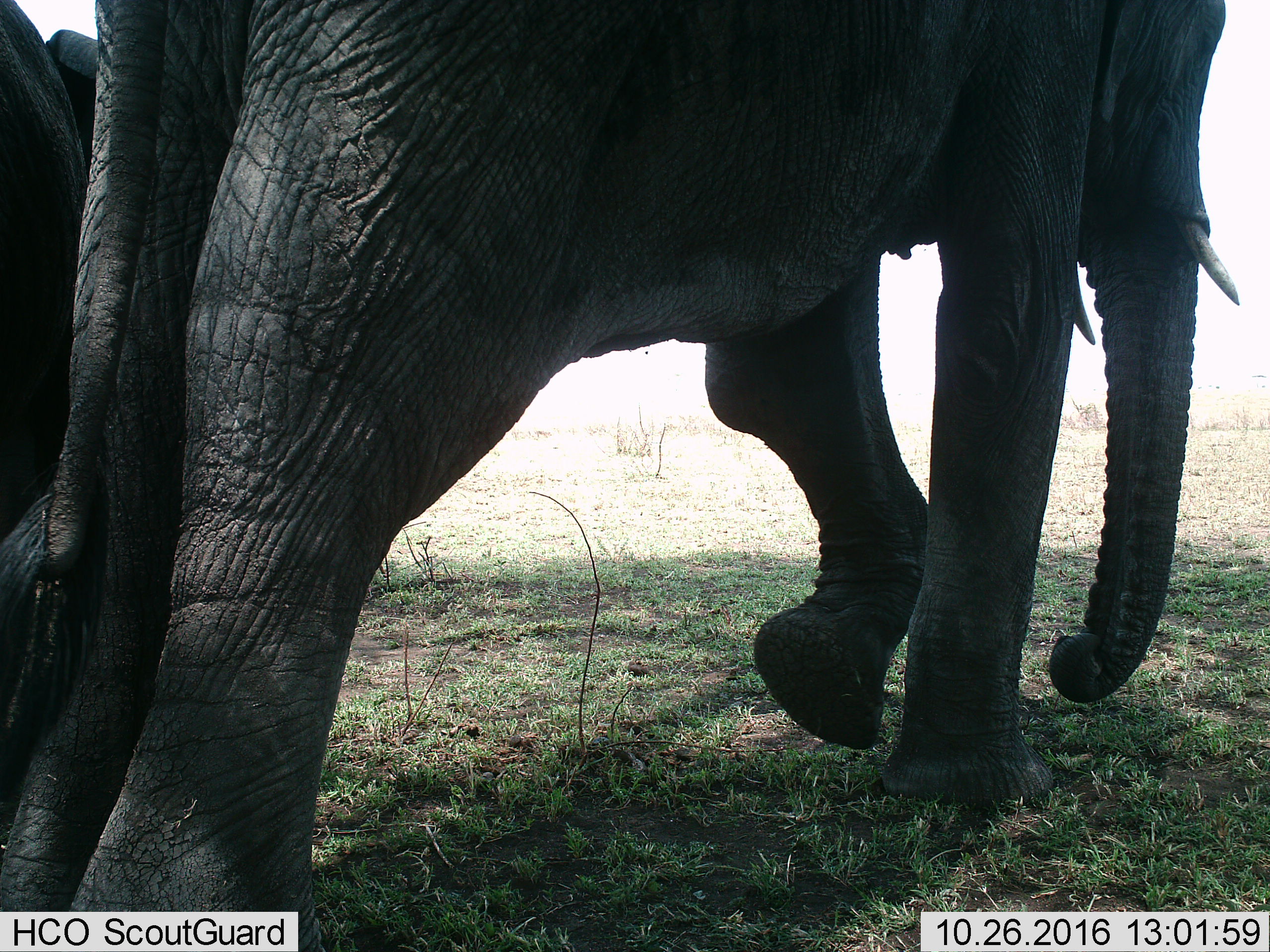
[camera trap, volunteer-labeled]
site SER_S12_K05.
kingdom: Animalia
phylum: Chordata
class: Mammalia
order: Proboscidea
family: Elephantidae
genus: Loxodonta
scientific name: Loxodonta africana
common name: african bush elephant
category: elephant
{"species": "elephant (african bush elephant) (Loxodonta africana)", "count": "2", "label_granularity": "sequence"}